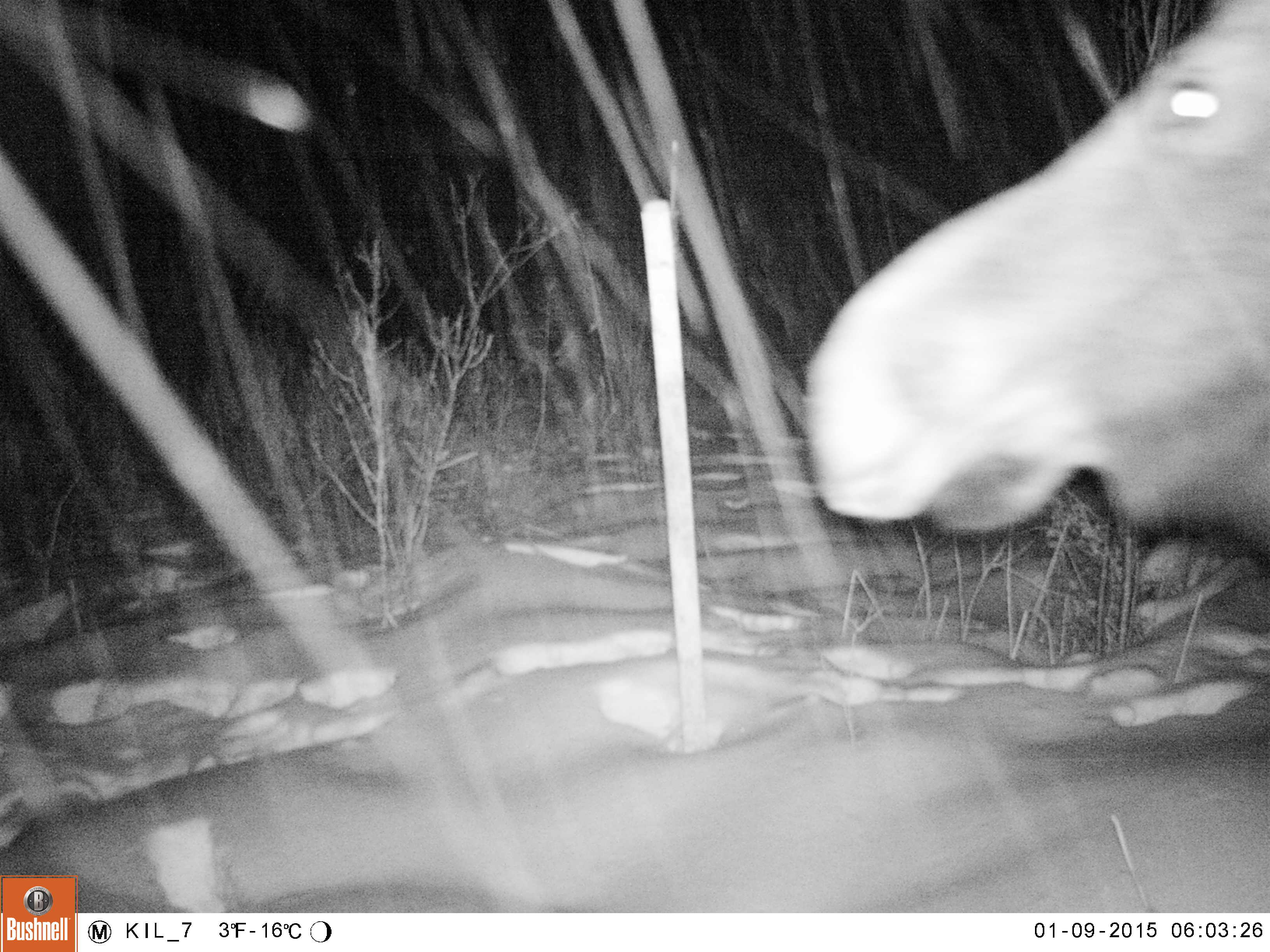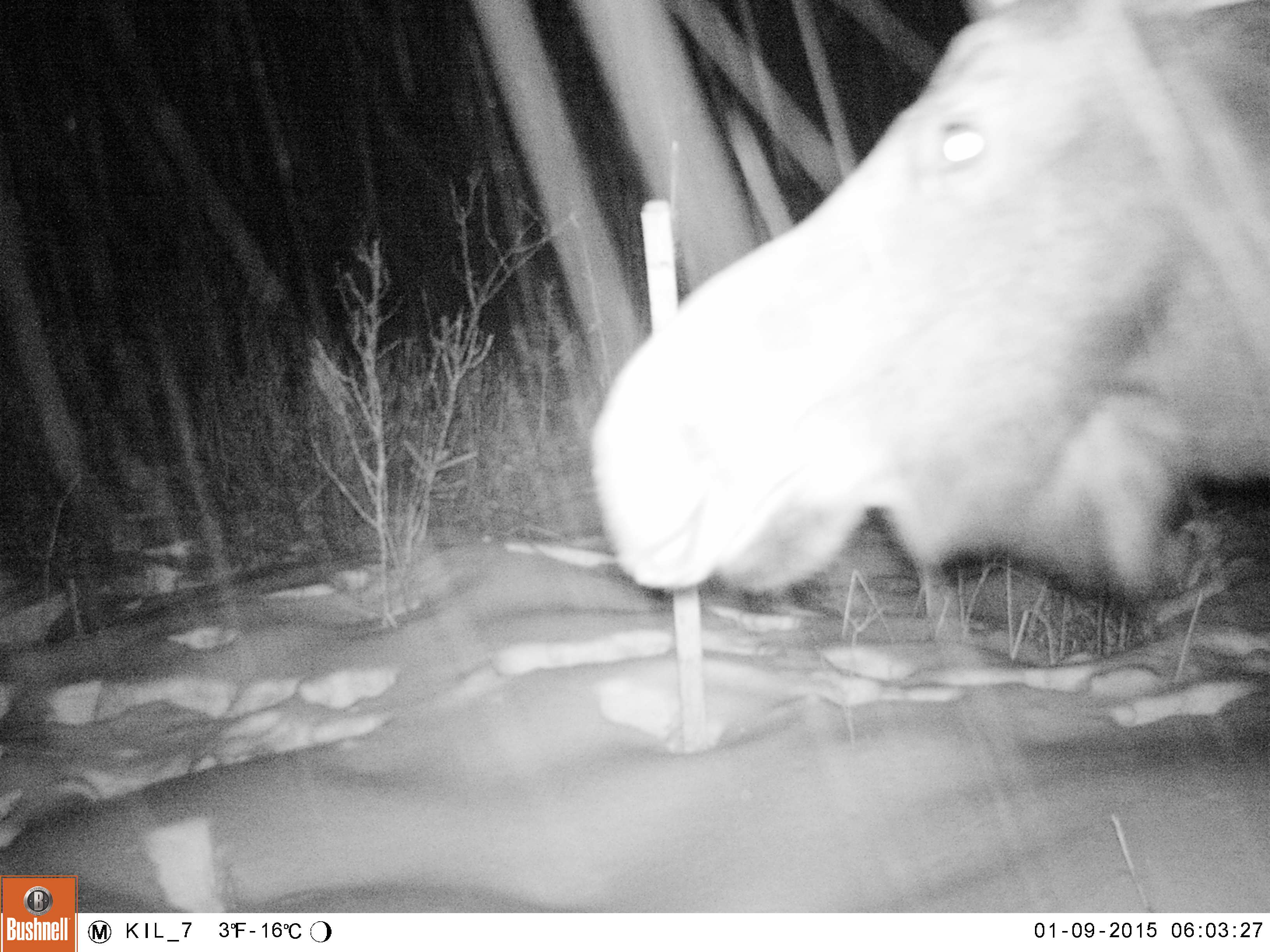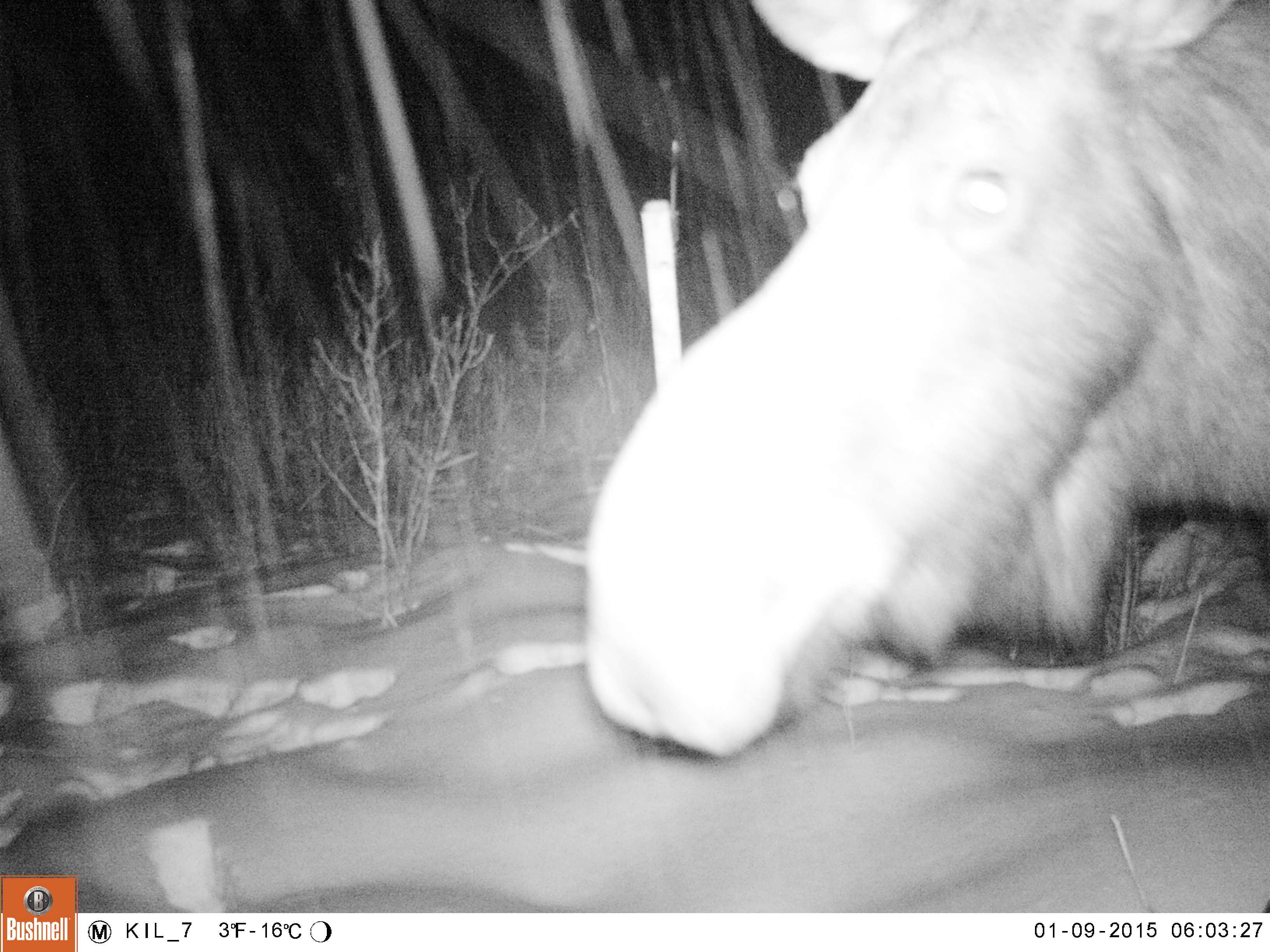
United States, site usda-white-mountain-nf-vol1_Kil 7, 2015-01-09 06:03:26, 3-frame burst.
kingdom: Animalia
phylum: Chordata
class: Mammalia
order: Artiodactyla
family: Cervidae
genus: Alces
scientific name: Alces alces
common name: moose